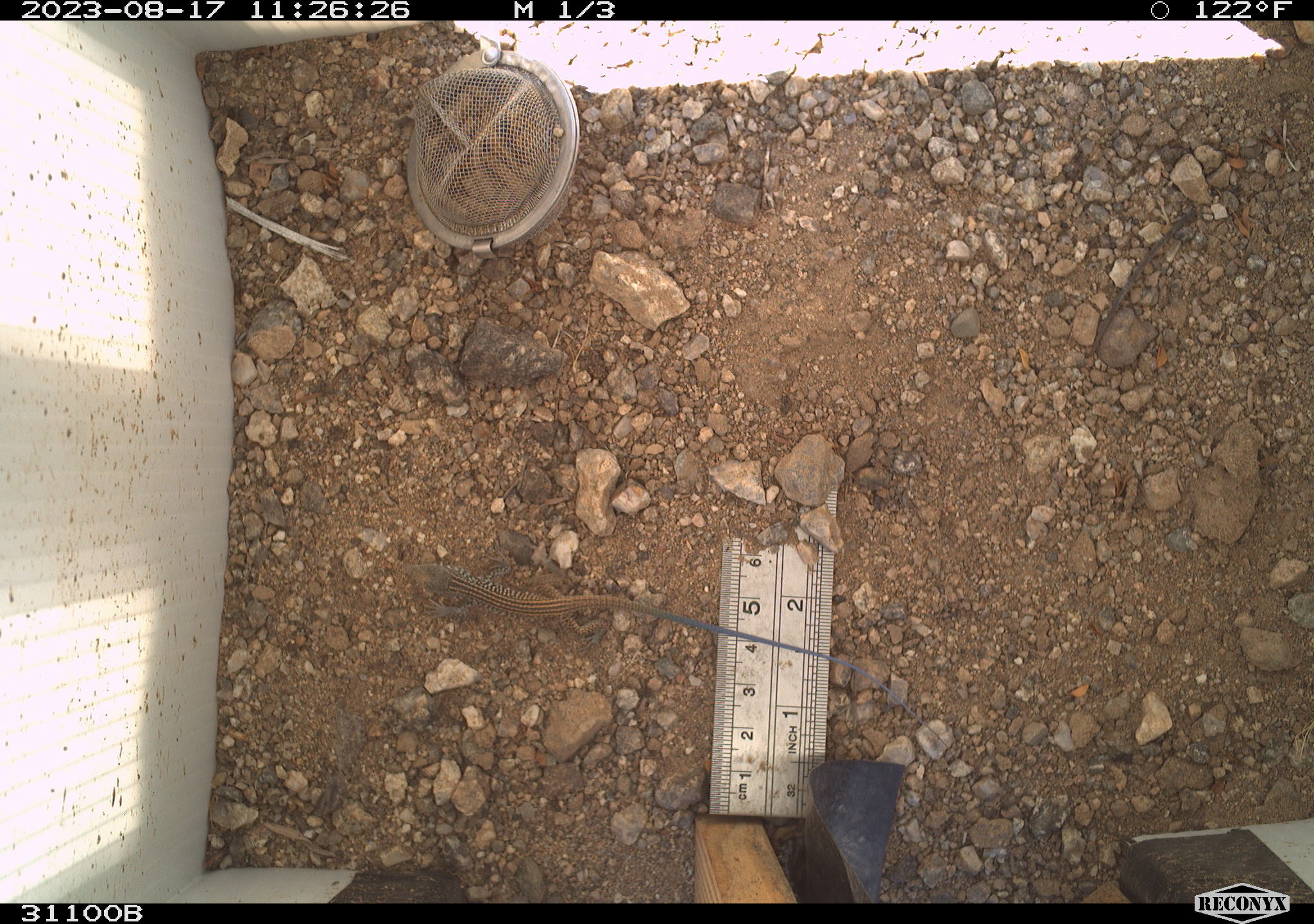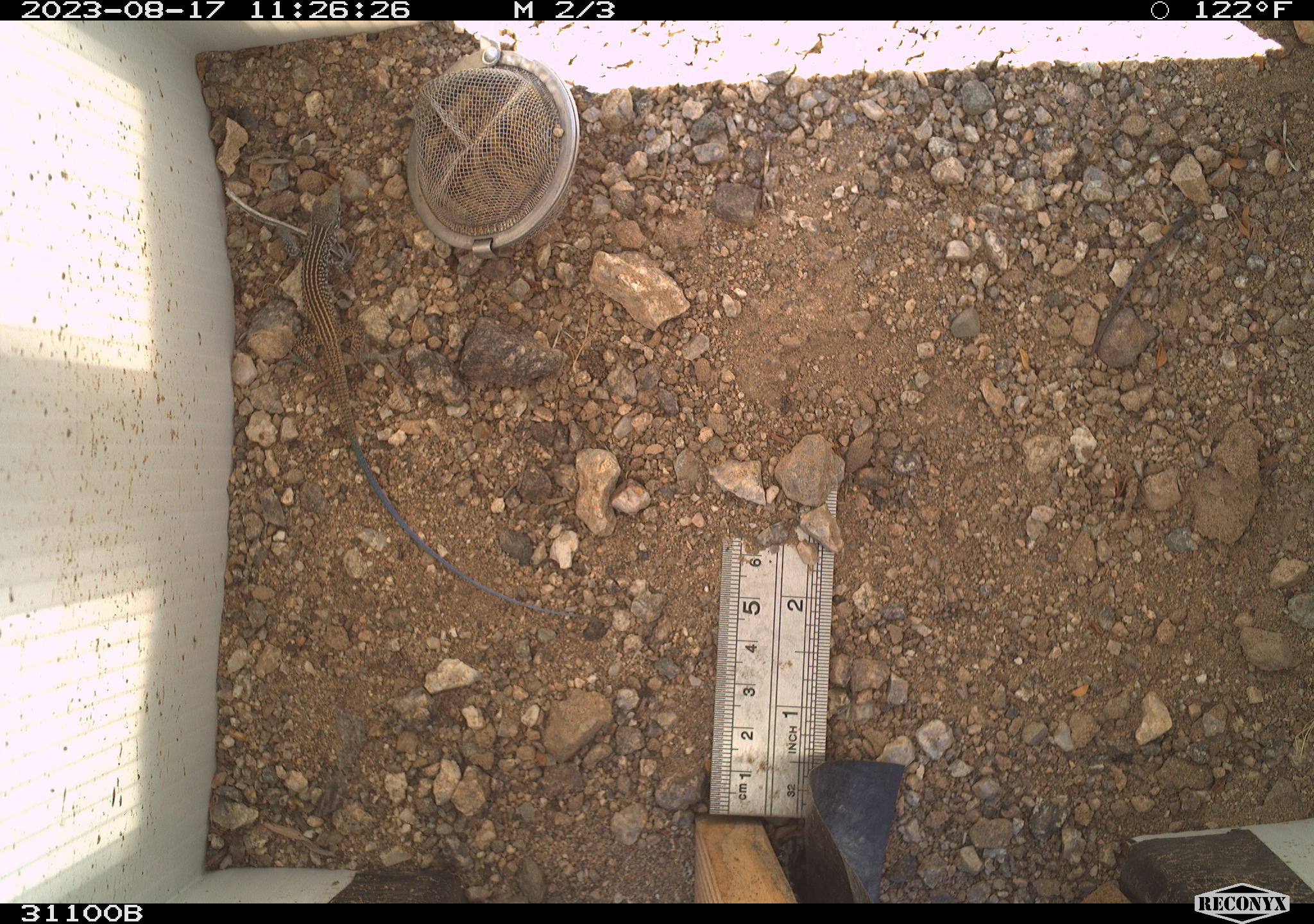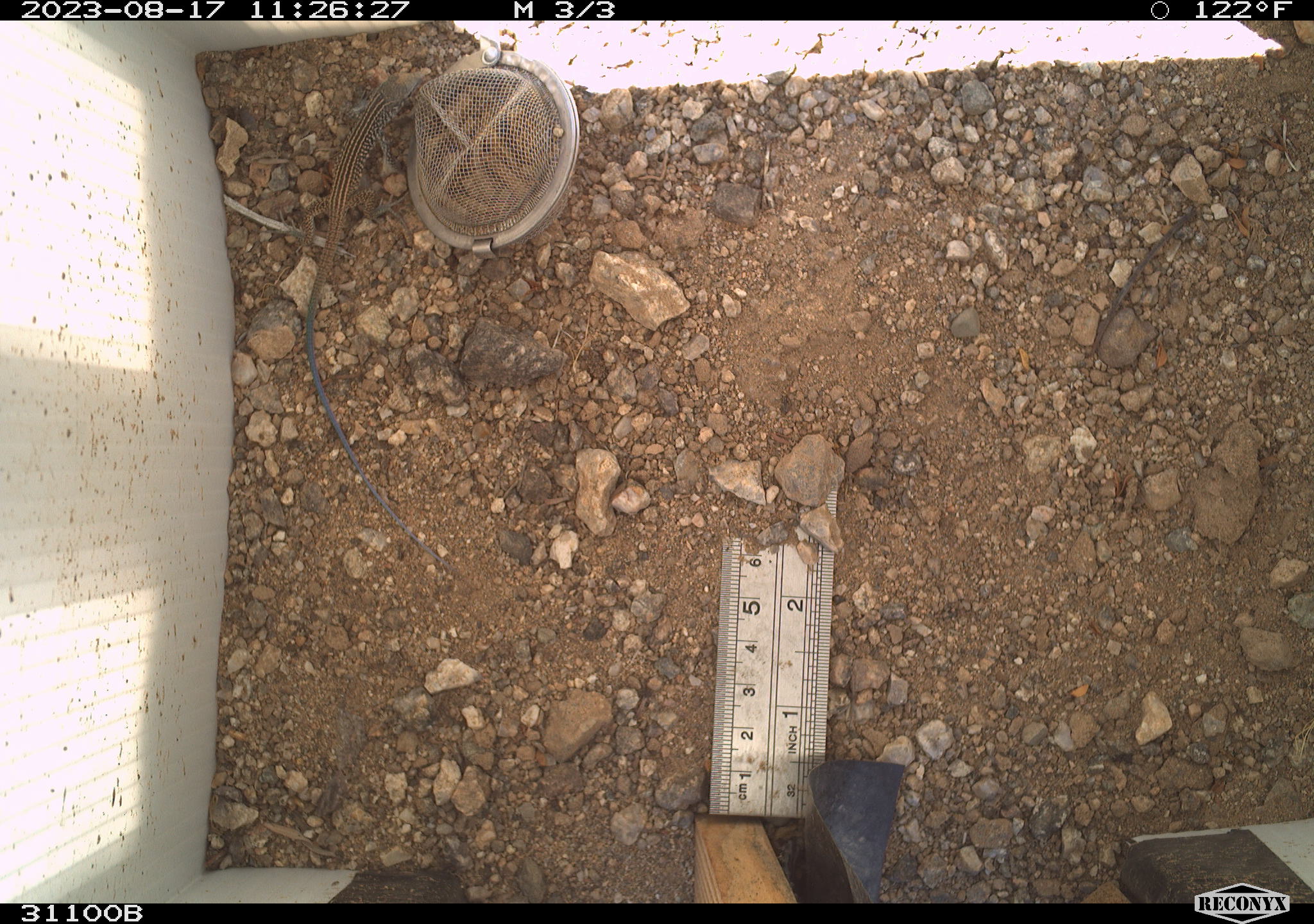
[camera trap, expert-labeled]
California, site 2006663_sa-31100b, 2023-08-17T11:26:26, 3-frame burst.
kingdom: Animalia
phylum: Chordata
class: Reptilia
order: Squamata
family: Teiidae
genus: Aspidoscelis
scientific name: Aspidoscelis tigris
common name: western whiptail